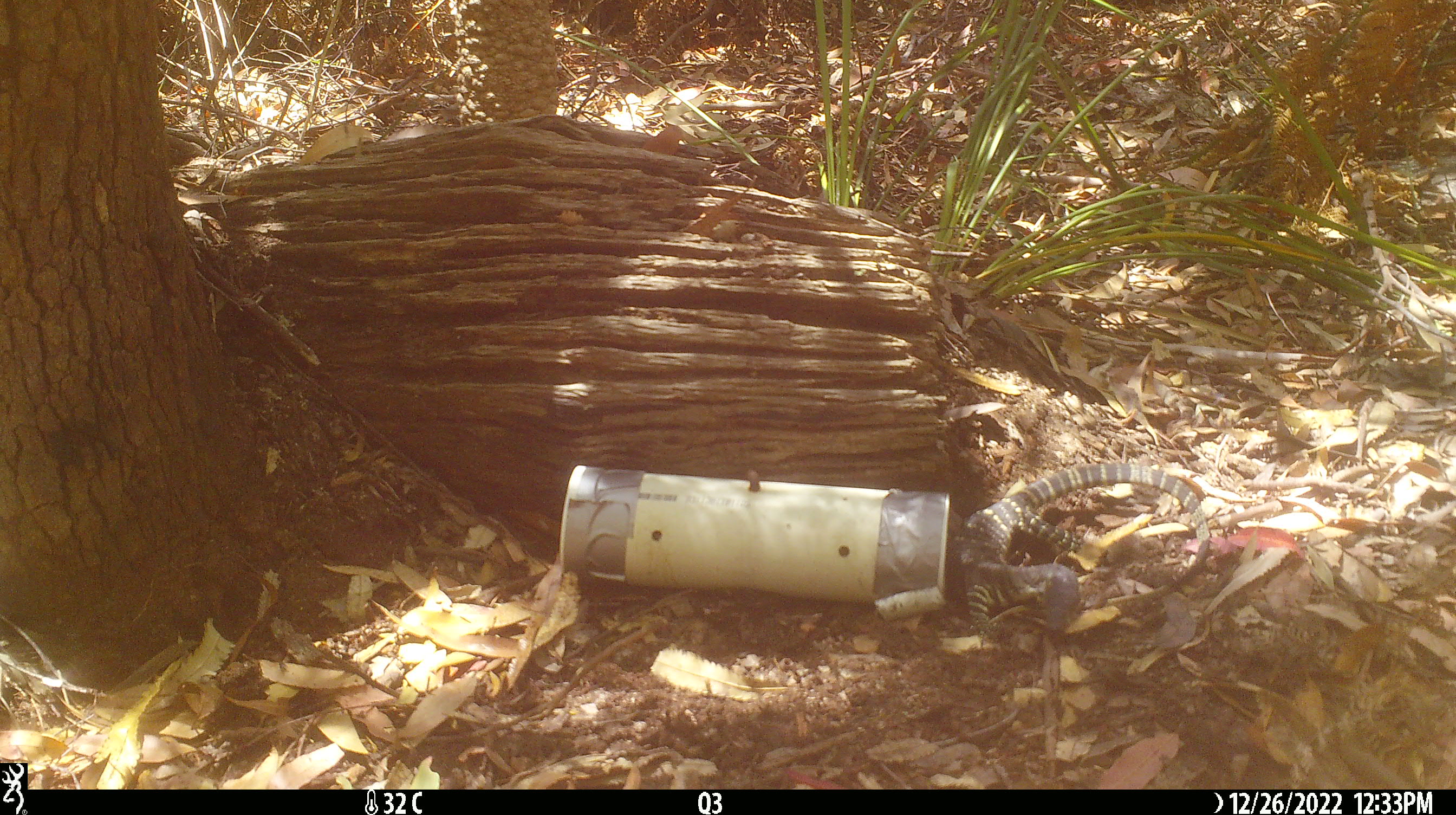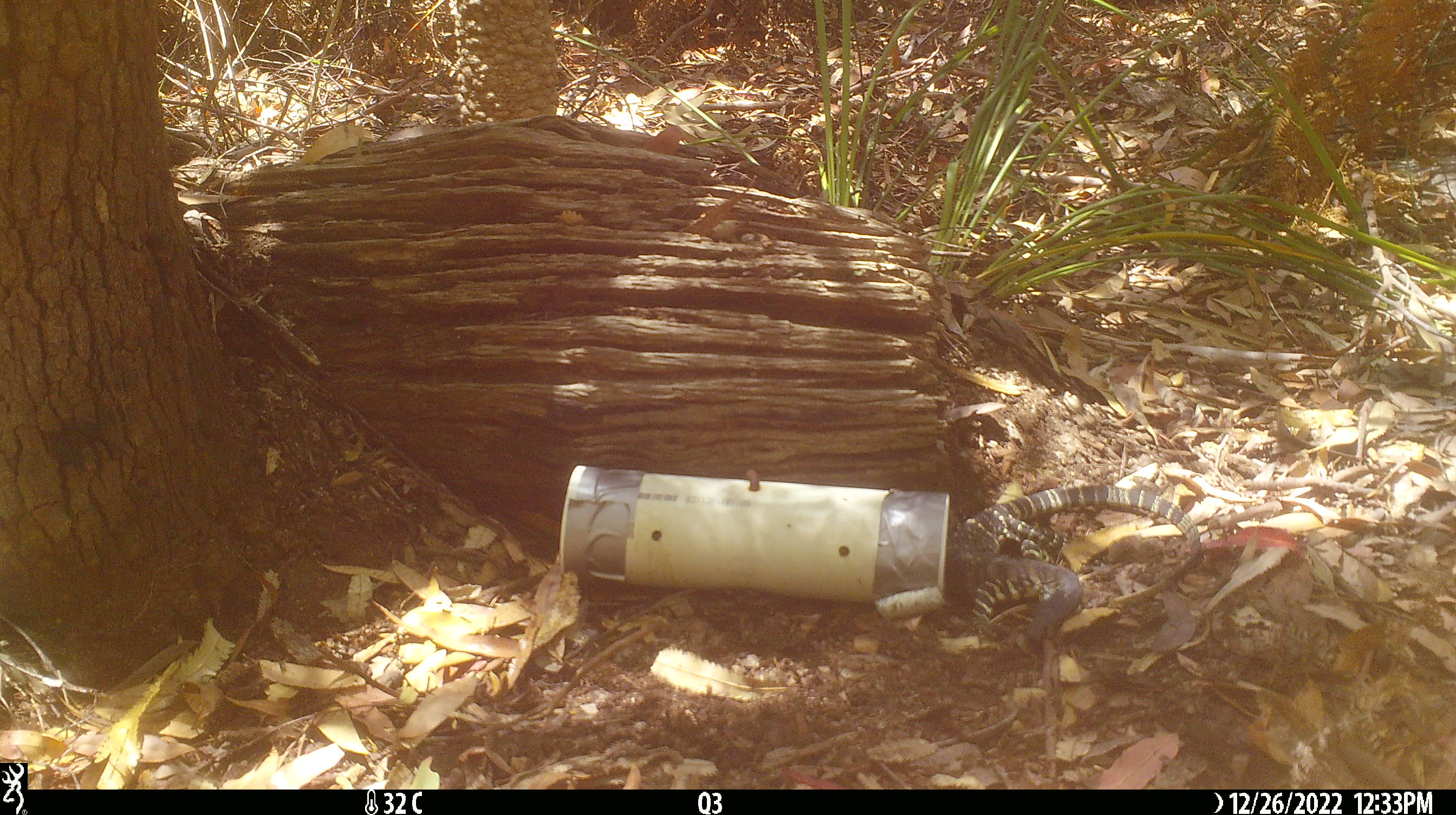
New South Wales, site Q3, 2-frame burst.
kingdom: Animalia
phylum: Chordata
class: Reptilia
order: Squamata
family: Varanidae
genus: Varanus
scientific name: Varanus varius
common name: lace monitor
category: goanna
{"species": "goanna (lace monitor) (Varanus varius)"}